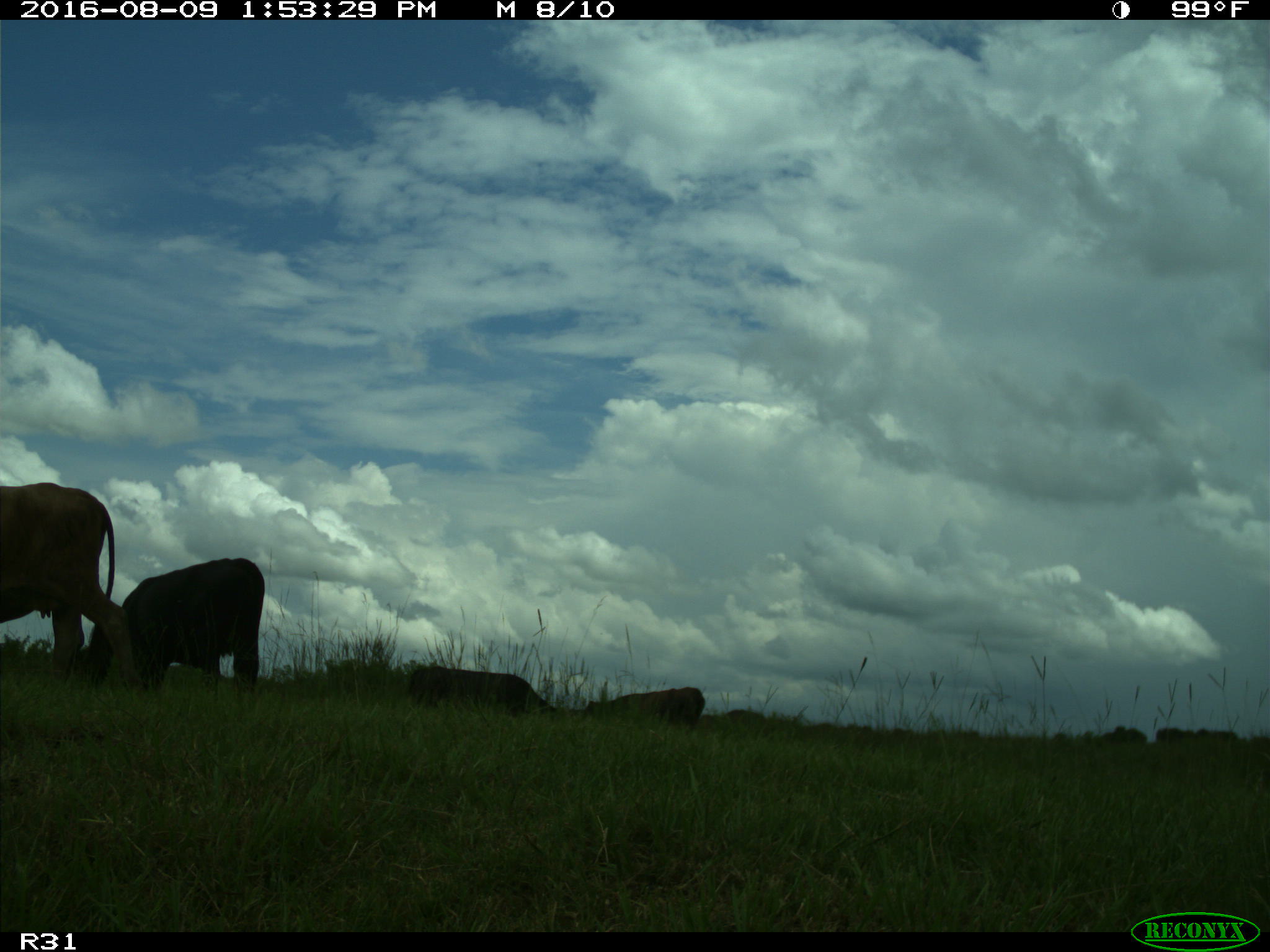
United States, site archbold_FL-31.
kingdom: Animalia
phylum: Chordata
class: Mammalia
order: Artiodactyla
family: Bovidae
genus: Bos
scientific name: Bos taurus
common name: domestic cow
Bos taurus (domestic cow).